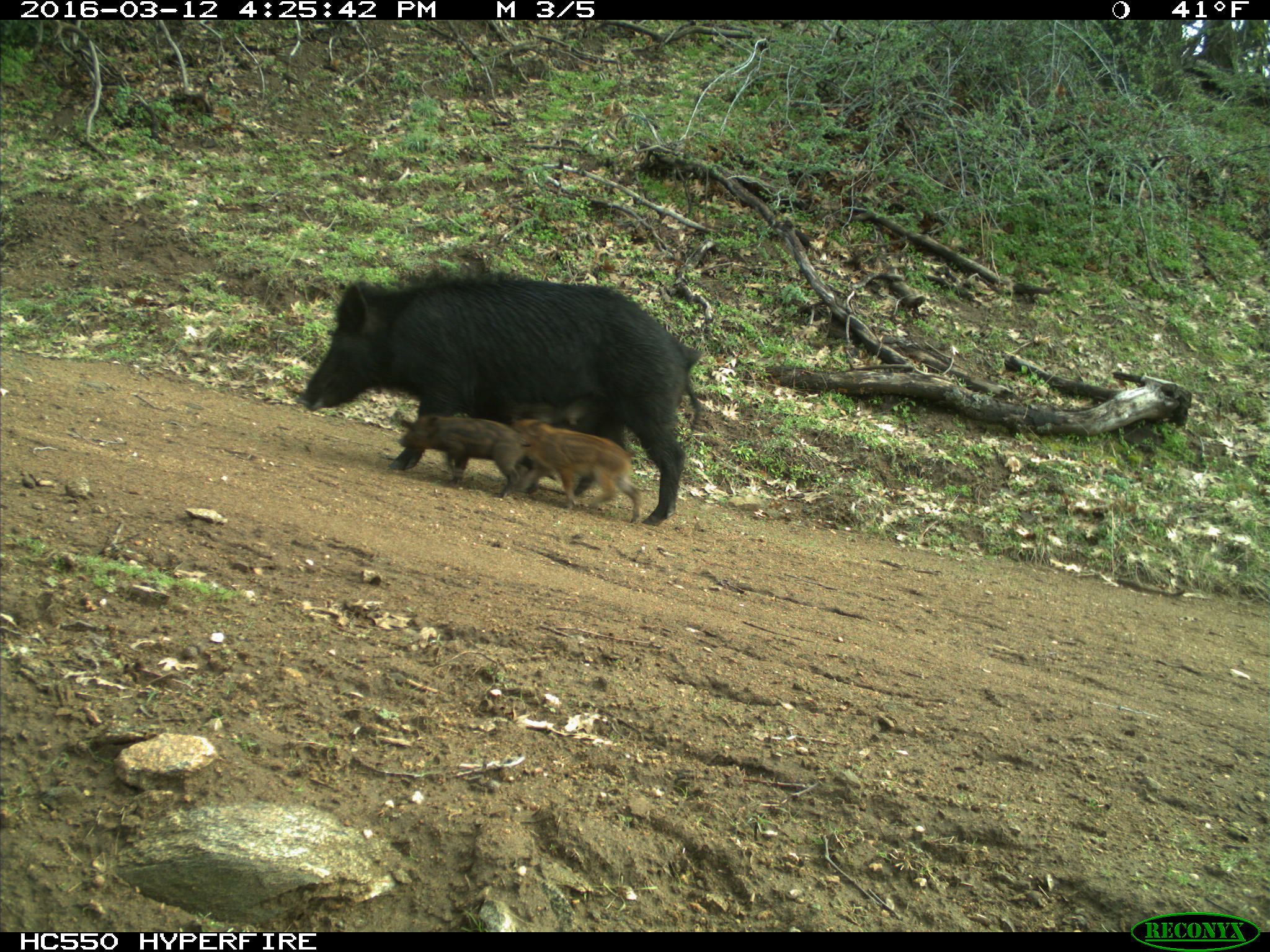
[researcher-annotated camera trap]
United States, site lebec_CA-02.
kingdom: Animalia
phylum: Chordata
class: Mammalia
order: Artiodactyla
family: Suidae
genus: Sus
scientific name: Sus scrofa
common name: wild boar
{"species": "Sus scrofa (wild boar)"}